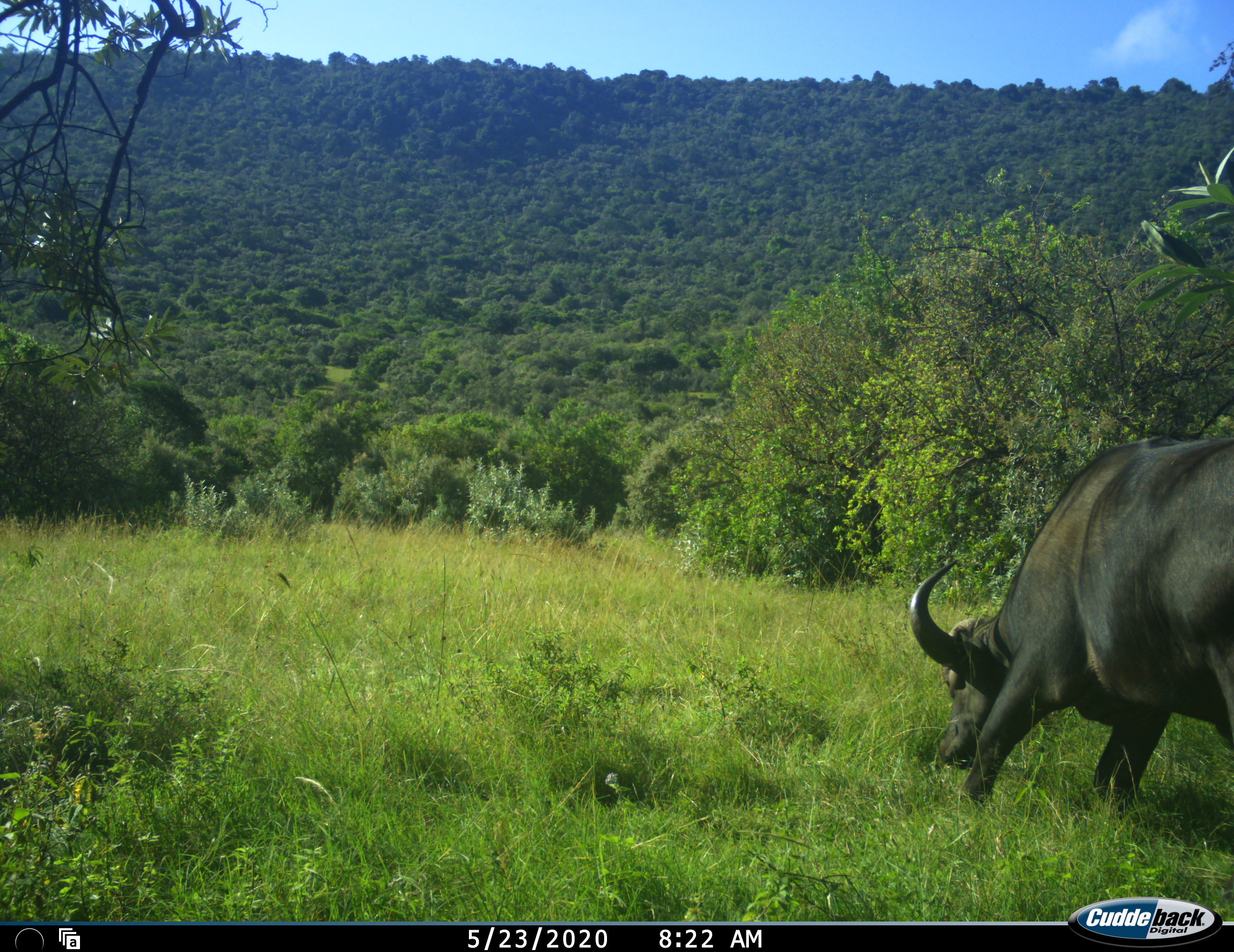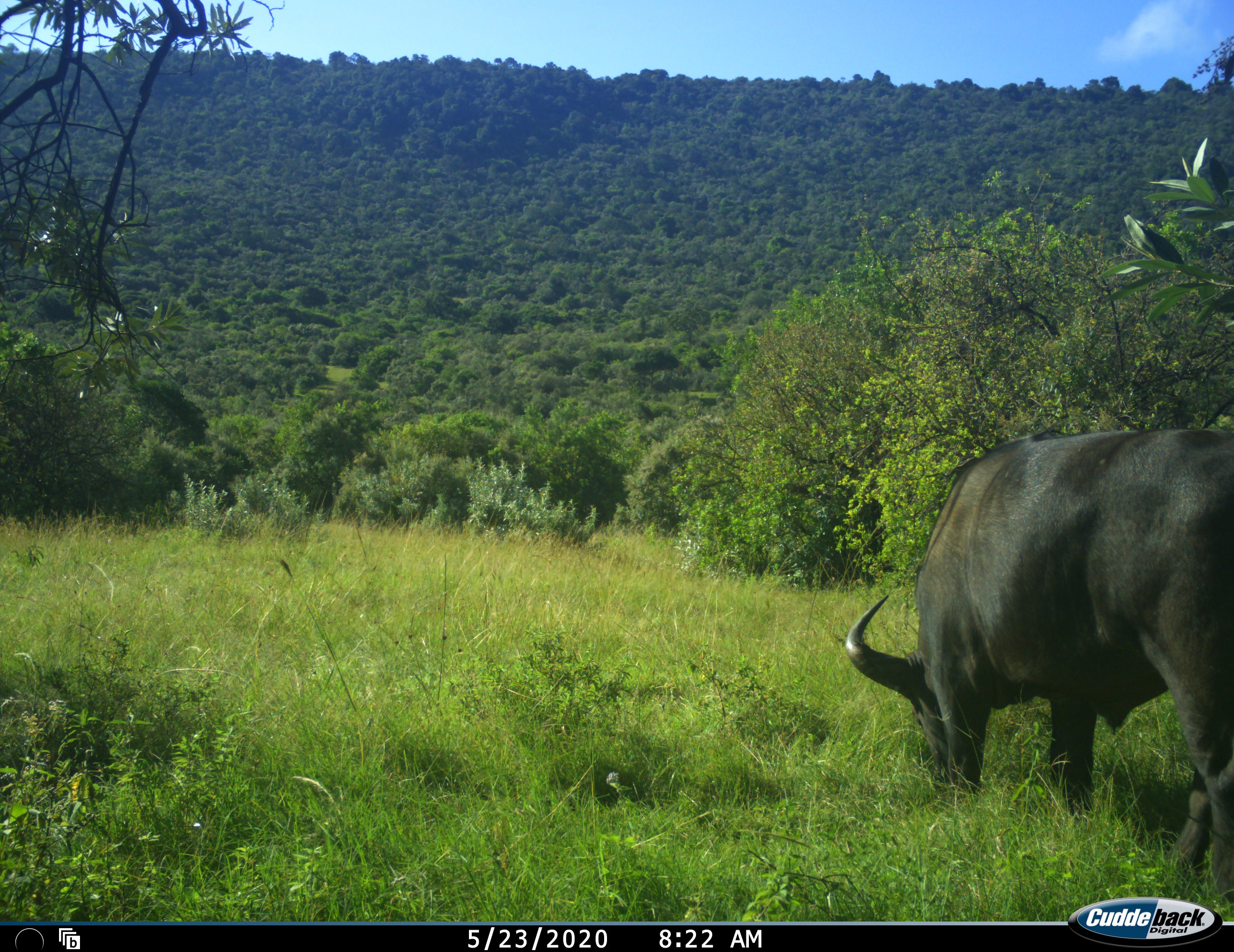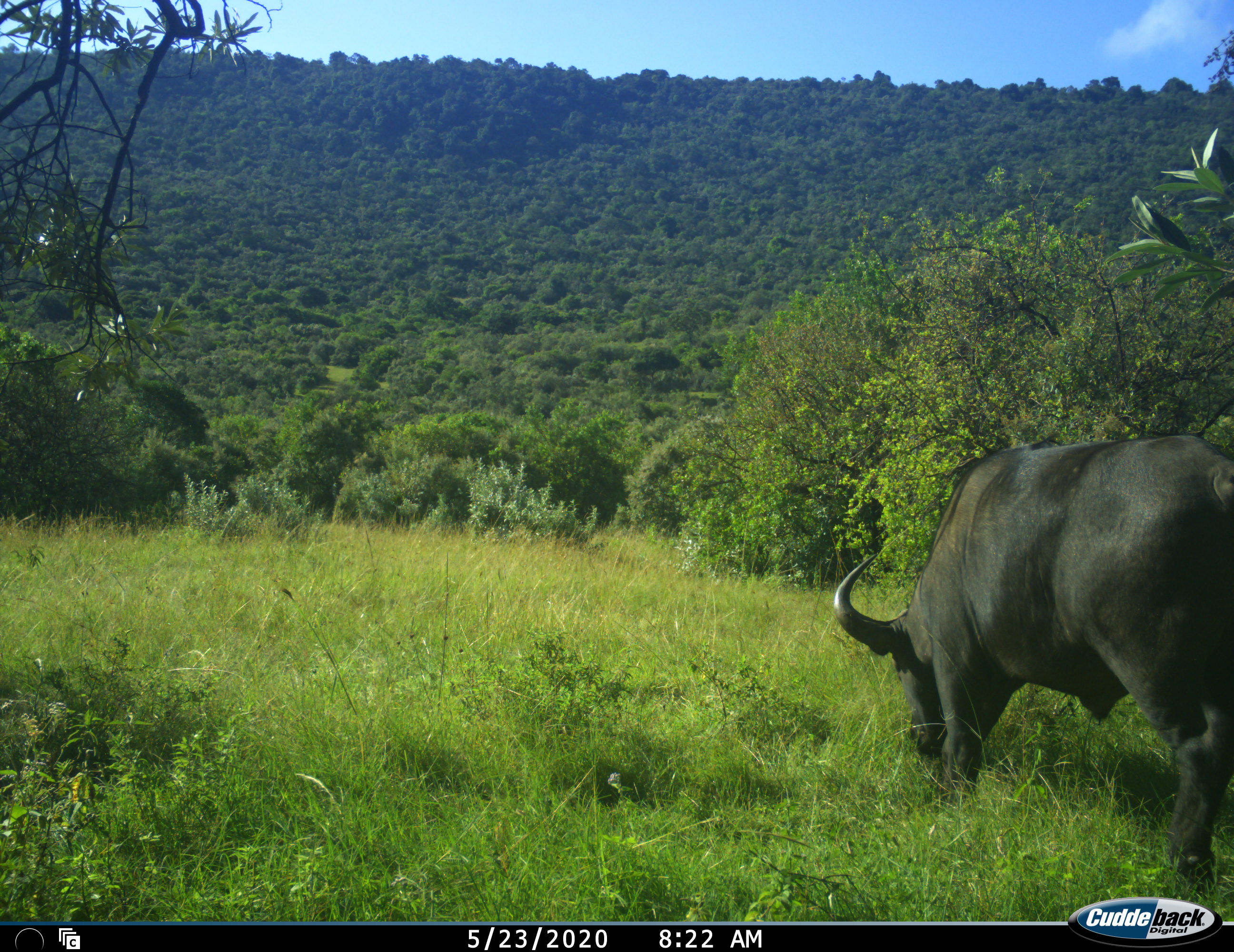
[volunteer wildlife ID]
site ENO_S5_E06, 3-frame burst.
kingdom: Animalia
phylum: Chordata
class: Mammalia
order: Artiodactyla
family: Bovidae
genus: Syncerus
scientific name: Syncerus caffer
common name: african buffalo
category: buffalo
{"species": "buffalo (african buffalo) (Syncerus caffer)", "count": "1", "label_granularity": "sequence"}